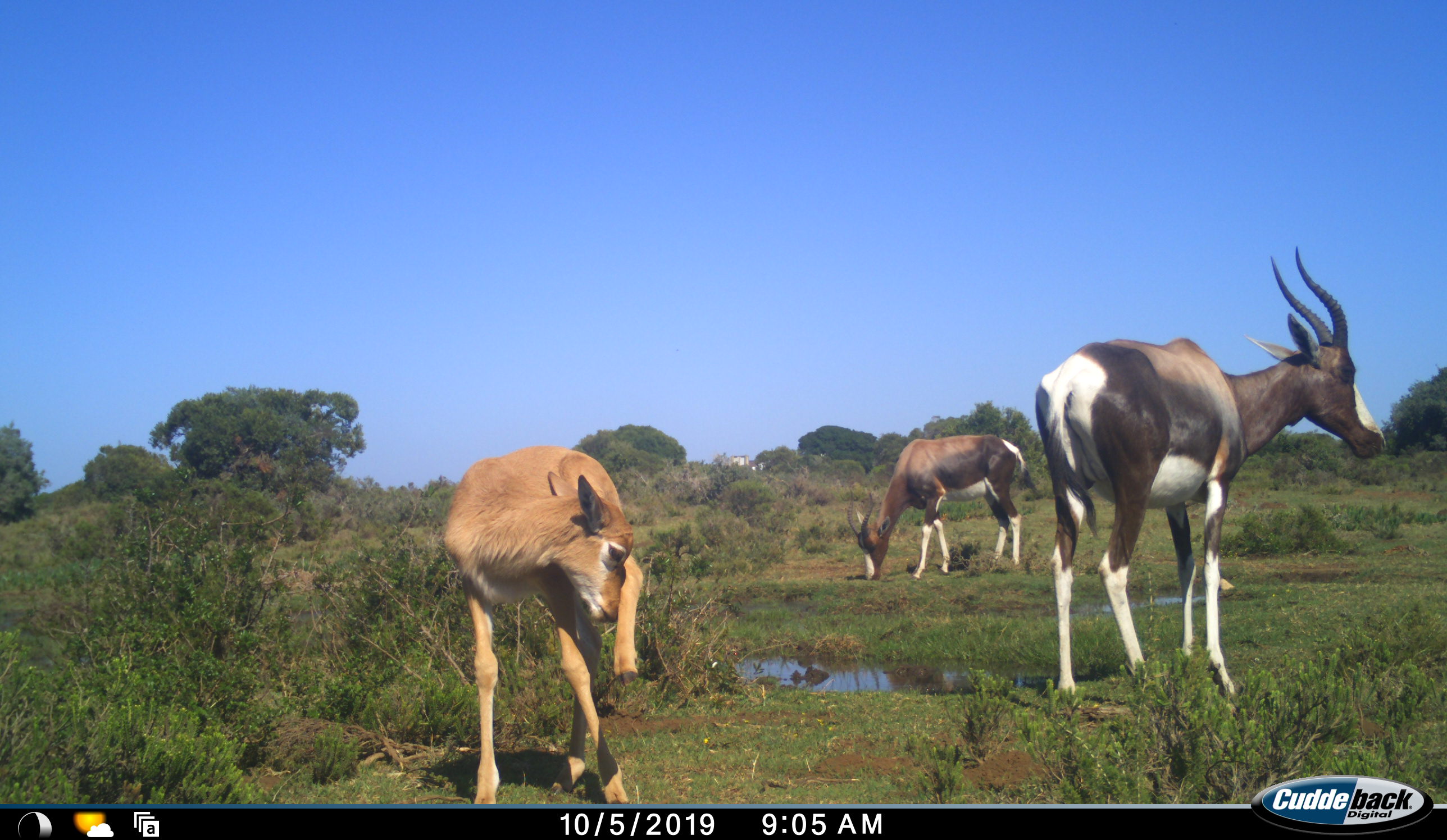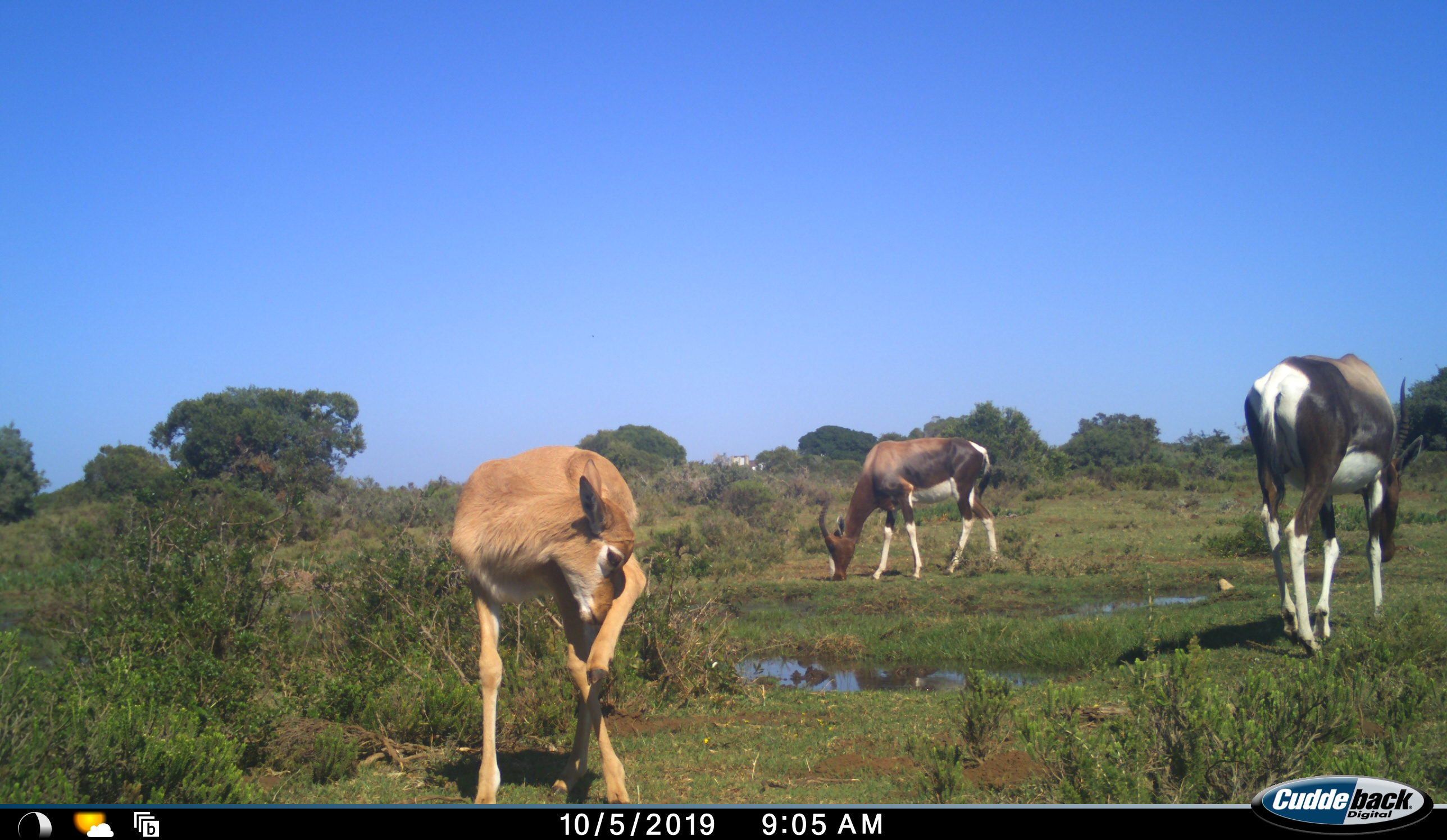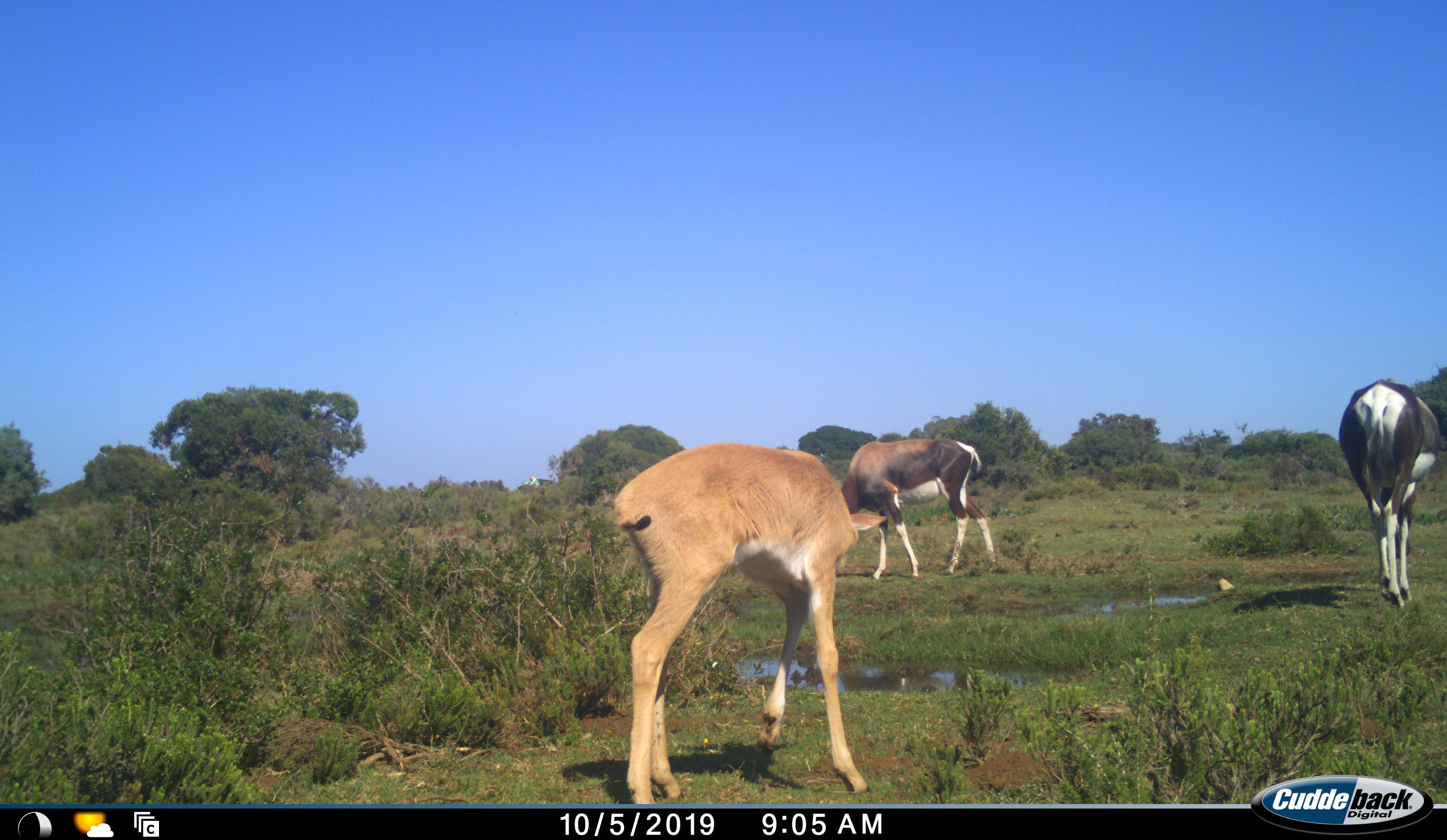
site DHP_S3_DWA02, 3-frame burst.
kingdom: Animalia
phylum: Chordata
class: Mammalia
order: Artiodactyla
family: Bovidae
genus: Damaliscus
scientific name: Damaliscus pygargus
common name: bontebok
Bontebok (Damaliscus pygargus), count 2. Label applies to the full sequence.